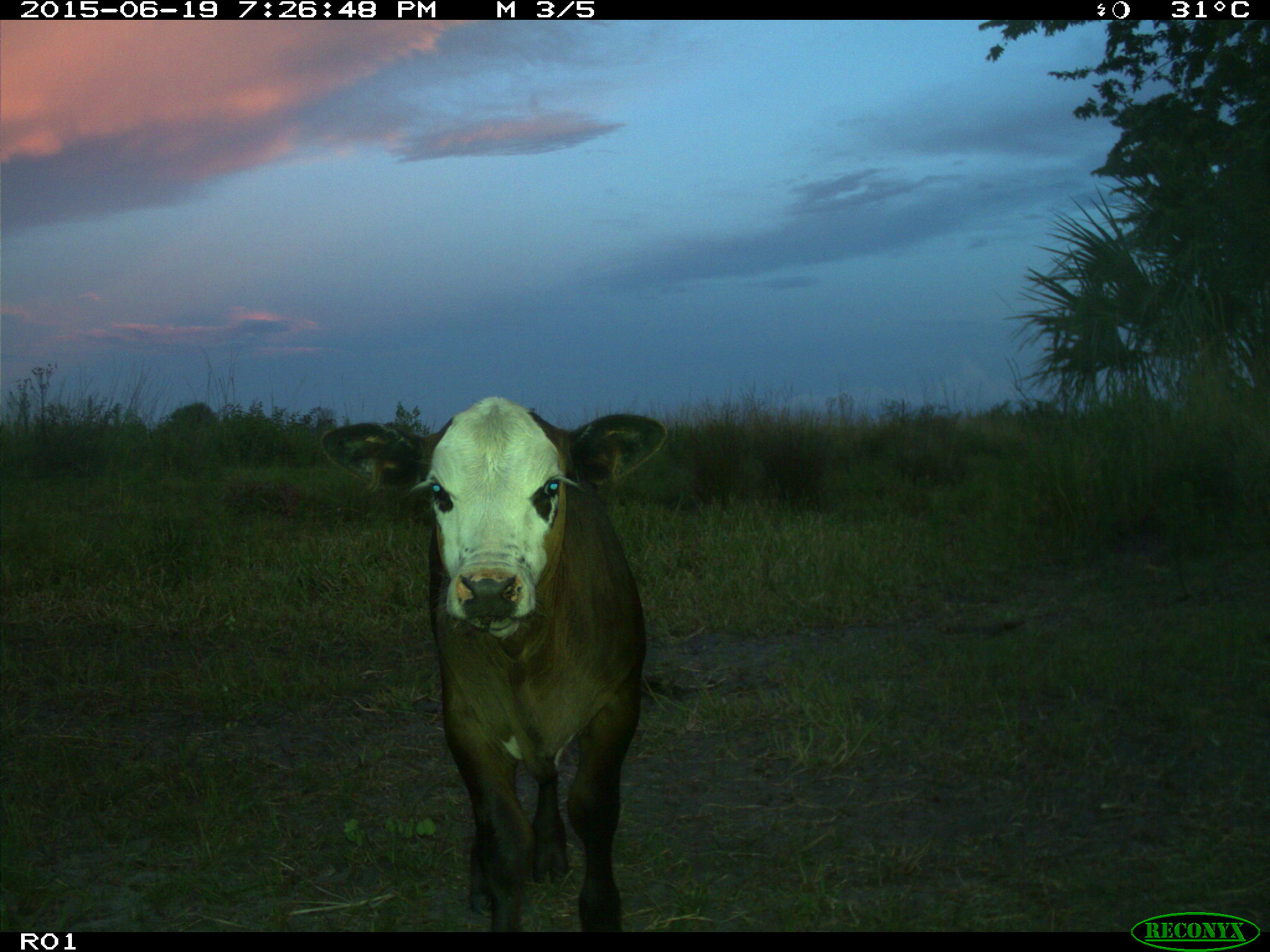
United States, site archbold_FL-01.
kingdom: Animalia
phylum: Chordata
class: Mammalia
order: Artiodactyla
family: Bovidae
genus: Bos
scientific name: Bos taurus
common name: domestic cow